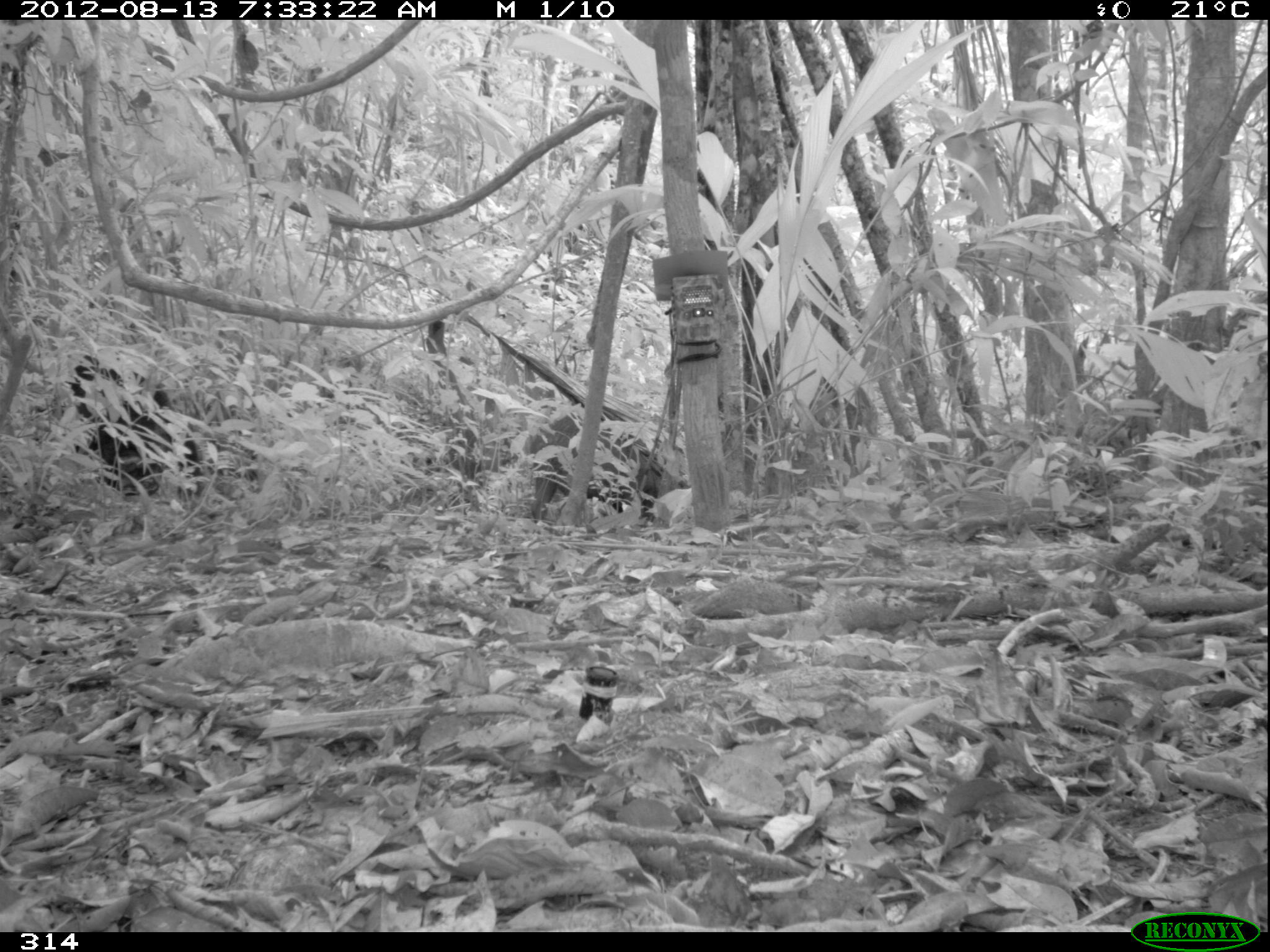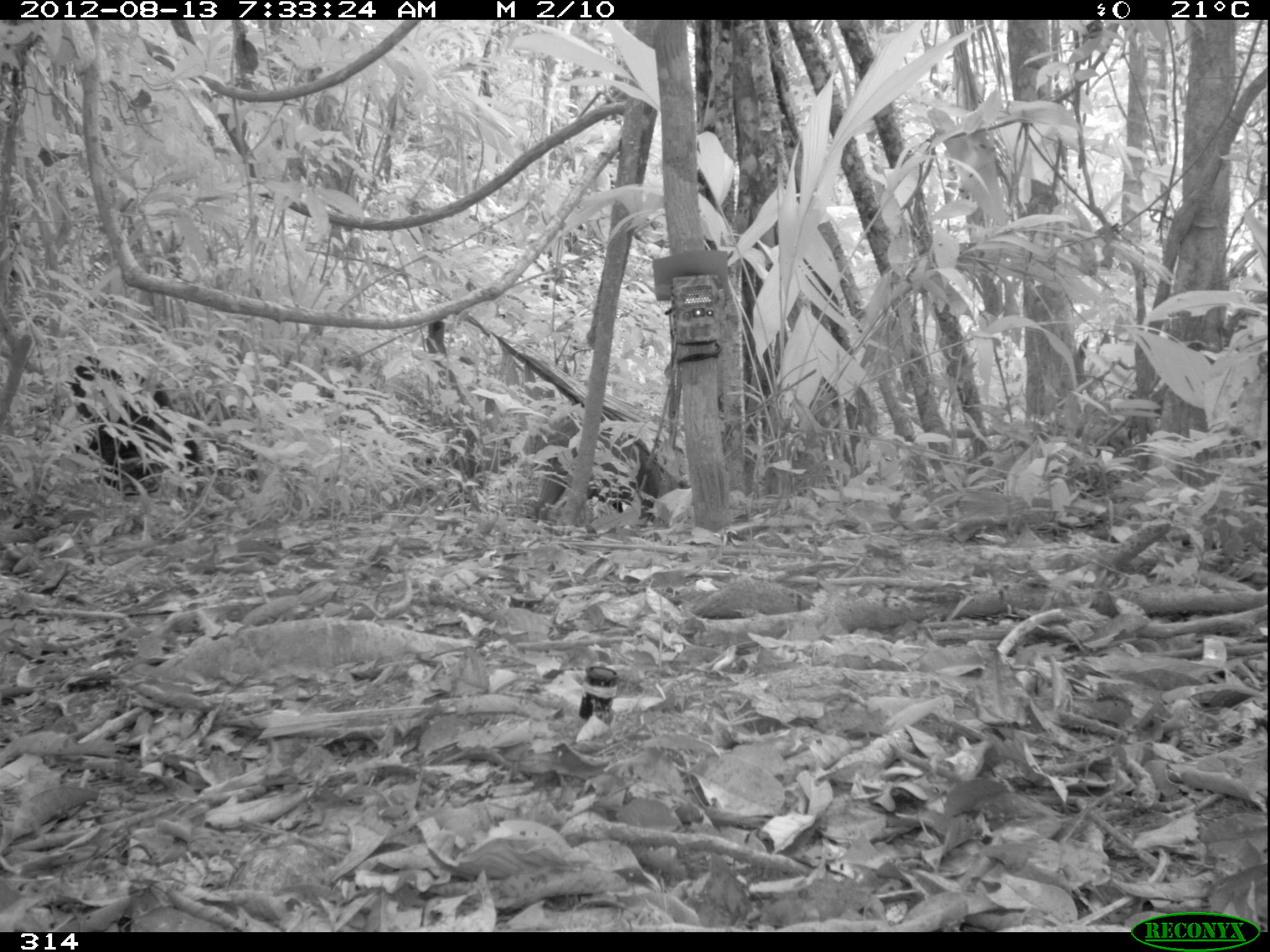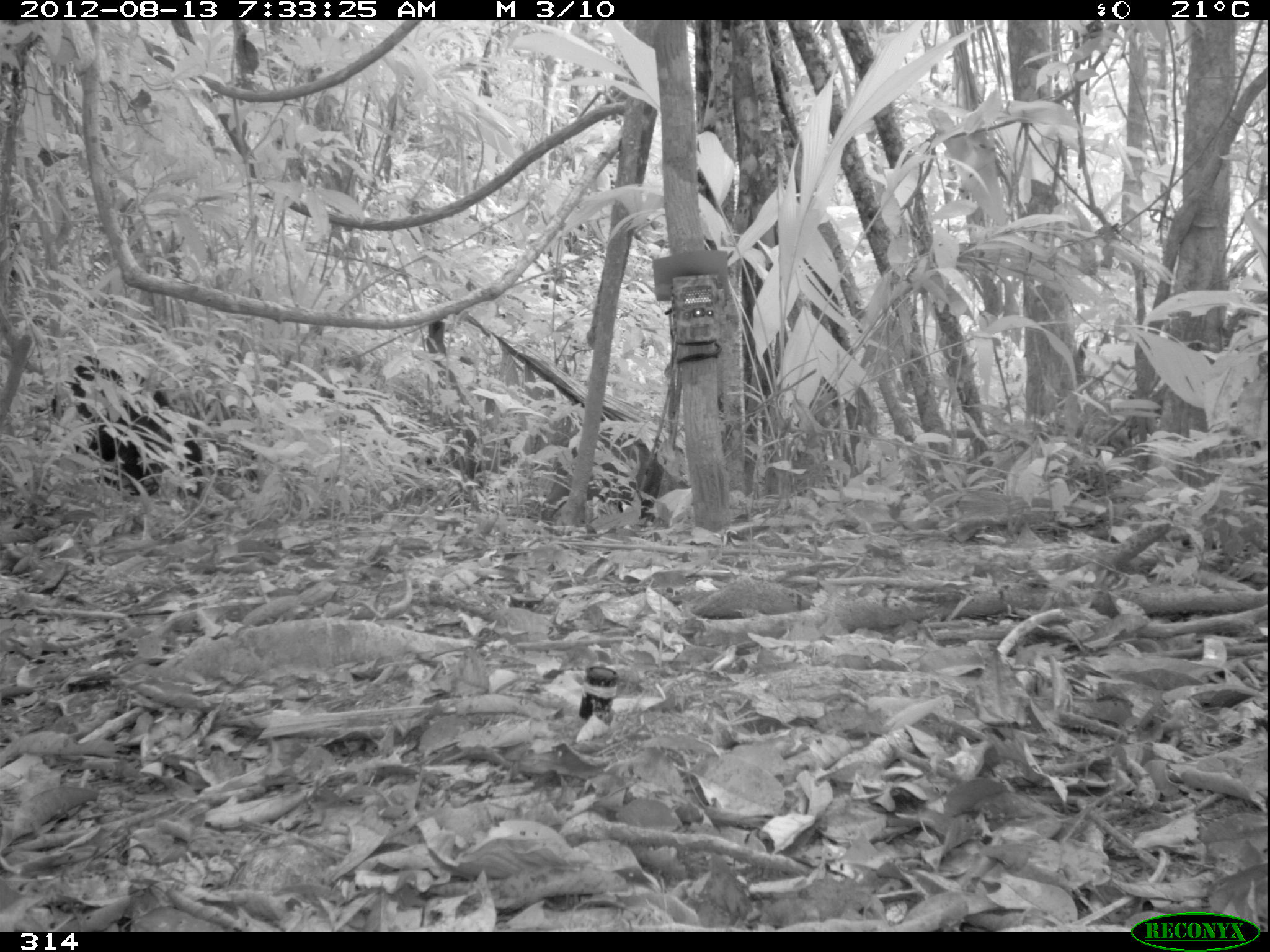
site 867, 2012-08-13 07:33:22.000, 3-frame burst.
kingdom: Animalia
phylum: Chordata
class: Mammalia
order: Artiodactyla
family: Tayassuidae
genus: Tayassu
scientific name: Tayassu pecari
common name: white-lipped peccary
Tayassu pecari (white-lipped peccary).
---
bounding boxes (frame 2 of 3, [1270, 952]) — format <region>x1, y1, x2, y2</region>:
tayassu pecari: <region>64, 353, 203, 495</region>